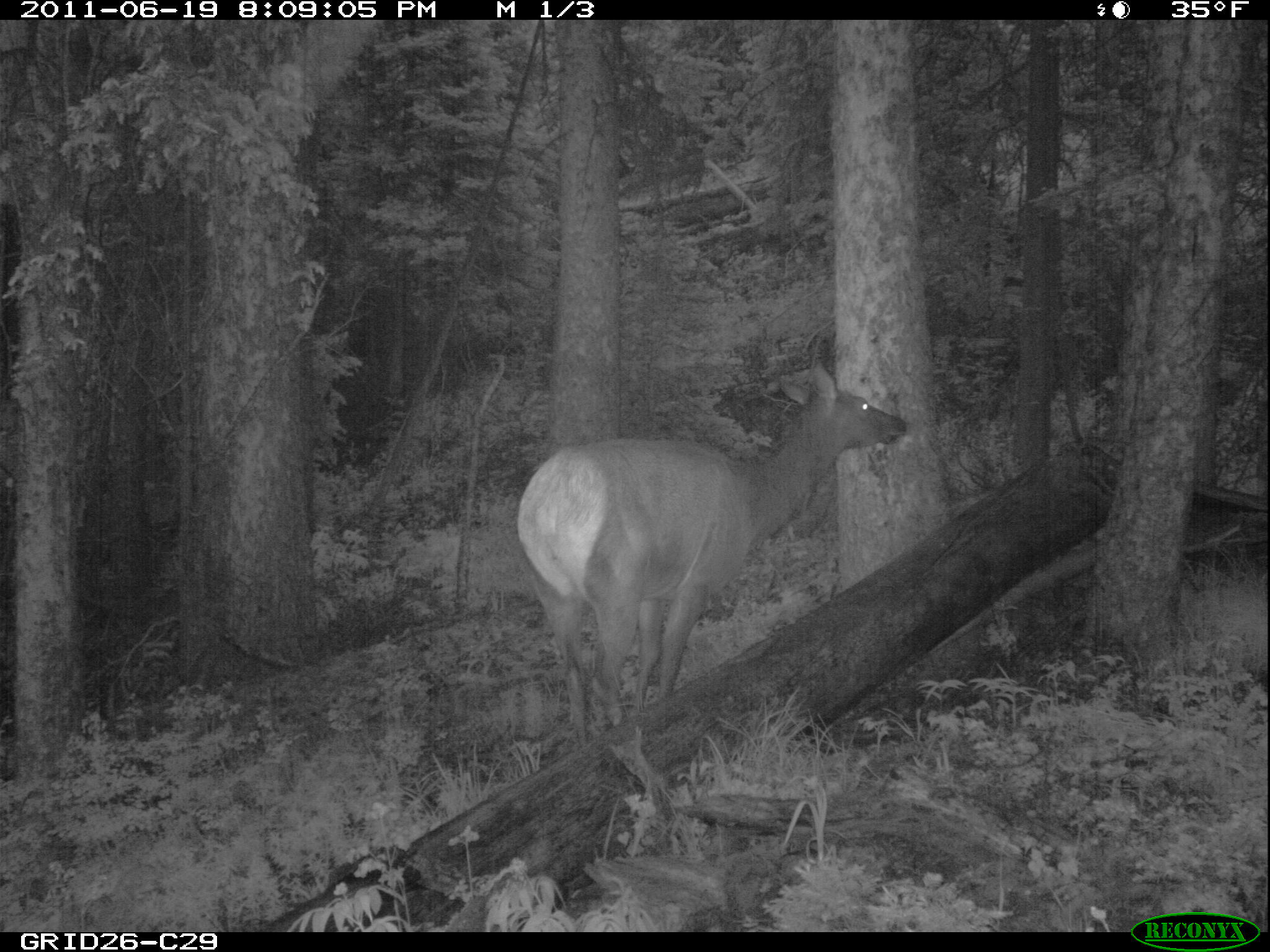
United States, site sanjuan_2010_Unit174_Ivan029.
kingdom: Animalia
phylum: Chordata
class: Mammalia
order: Artiodactyla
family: Cervidae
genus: Cervus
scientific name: Cervus elaphus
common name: red deer